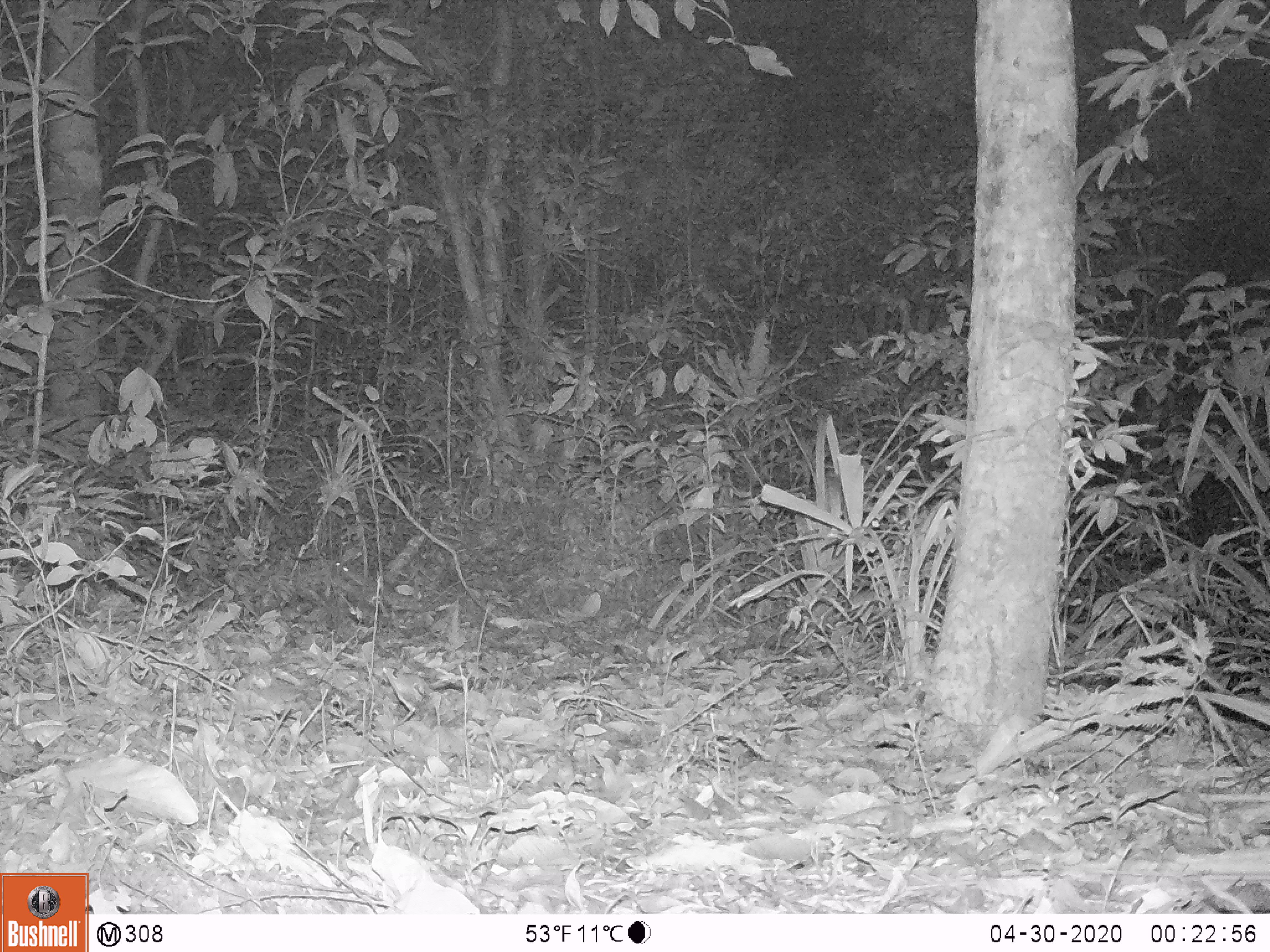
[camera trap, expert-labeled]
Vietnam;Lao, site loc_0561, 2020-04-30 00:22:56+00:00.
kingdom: Animalia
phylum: Chordata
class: Mammalia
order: Rodentia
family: Muridae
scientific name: Muridae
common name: old-world mice and rats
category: unidentified murid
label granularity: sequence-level